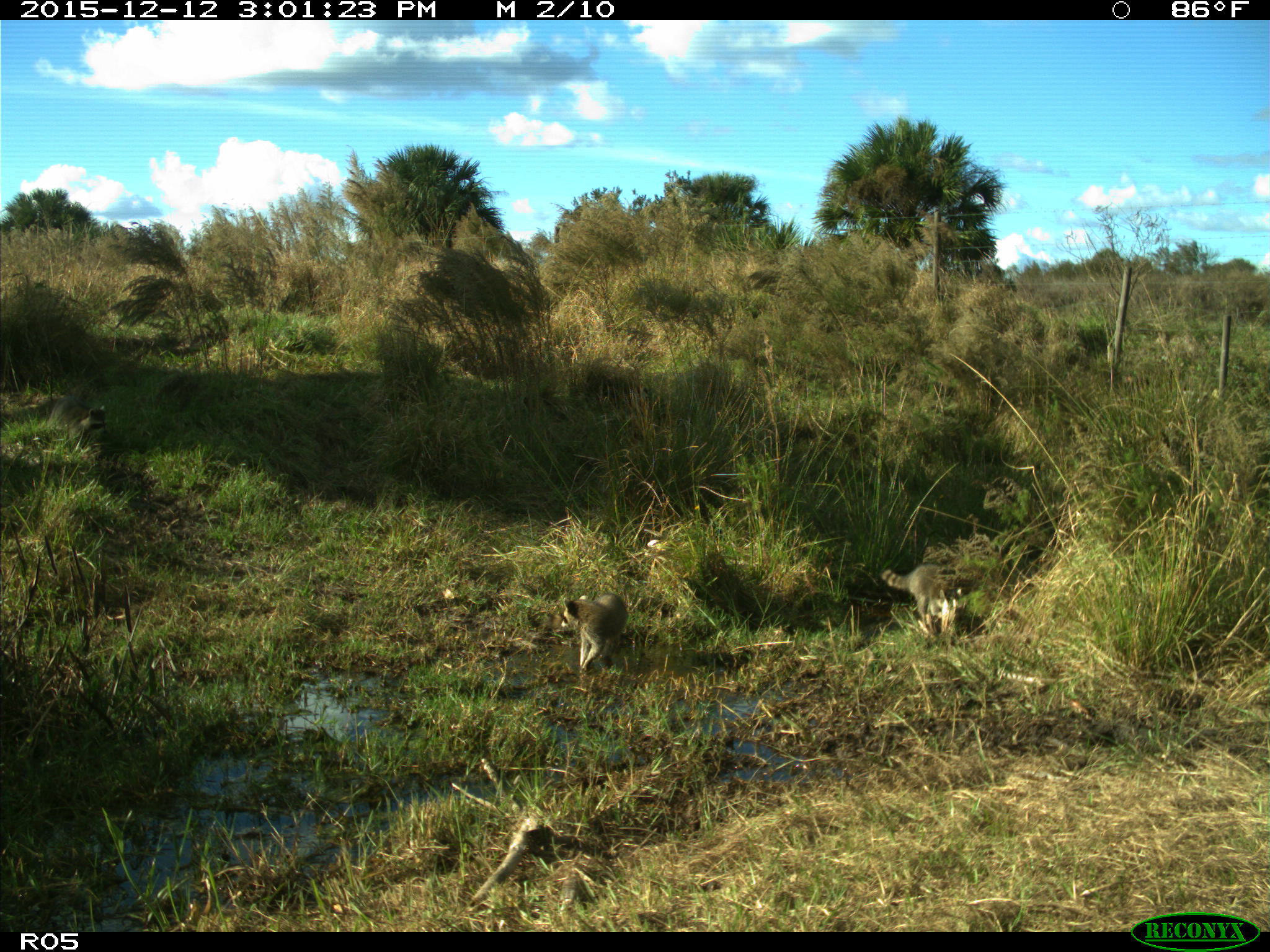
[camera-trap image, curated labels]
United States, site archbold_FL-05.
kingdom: Animalia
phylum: Chordata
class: Mammalia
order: Carnivora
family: Procyonidae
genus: Procyon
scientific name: Procyon lotor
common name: common raccoon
Procyon lotor (common raccoon).